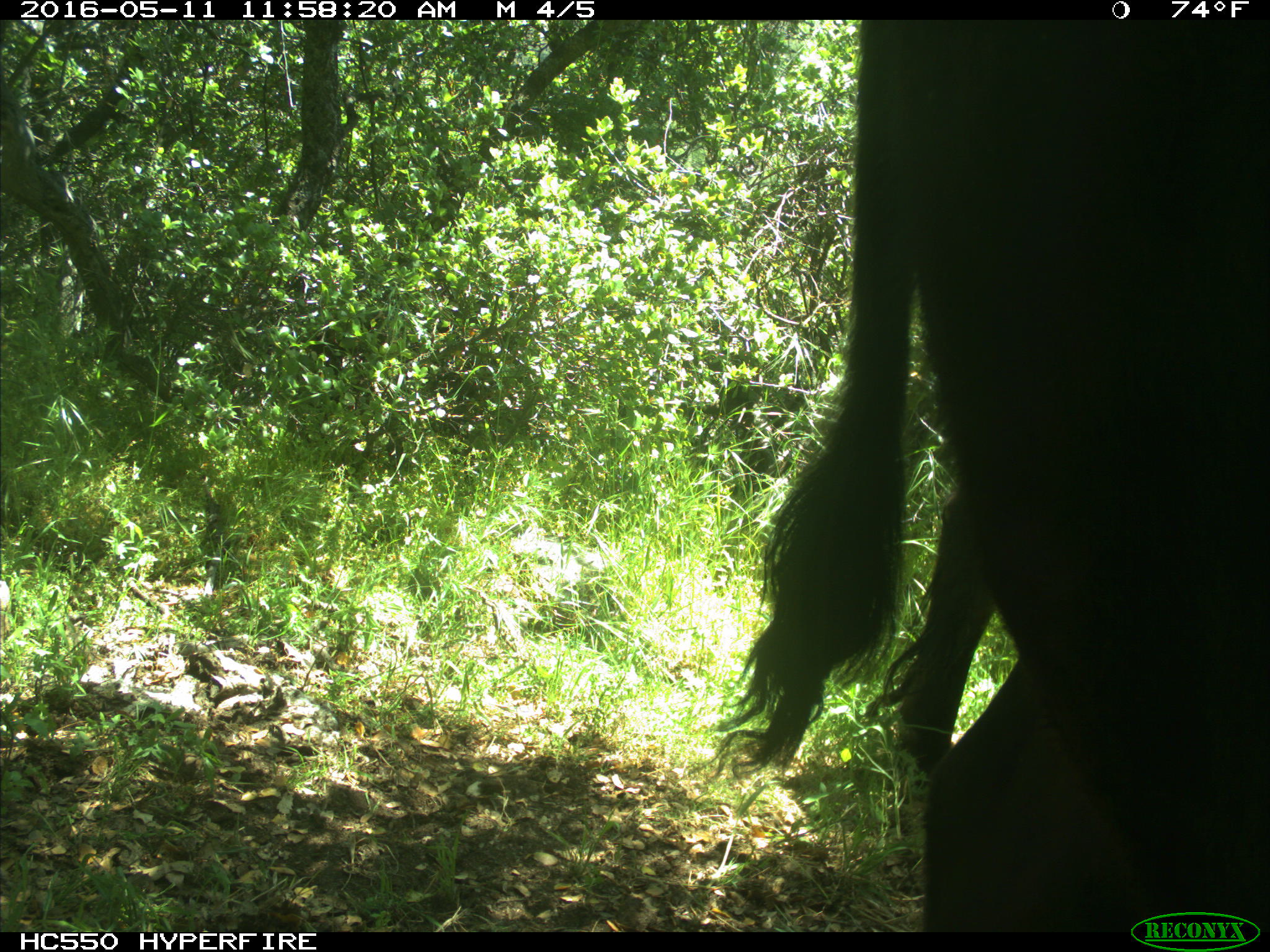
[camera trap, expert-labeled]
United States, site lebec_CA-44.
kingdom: Animalia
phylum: Chordata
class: Mammalia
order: Artiodactyla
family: Bovidae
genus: Bos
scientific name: Bos taurus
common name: domestic cow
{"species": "Bos taurus (domestic cow)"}